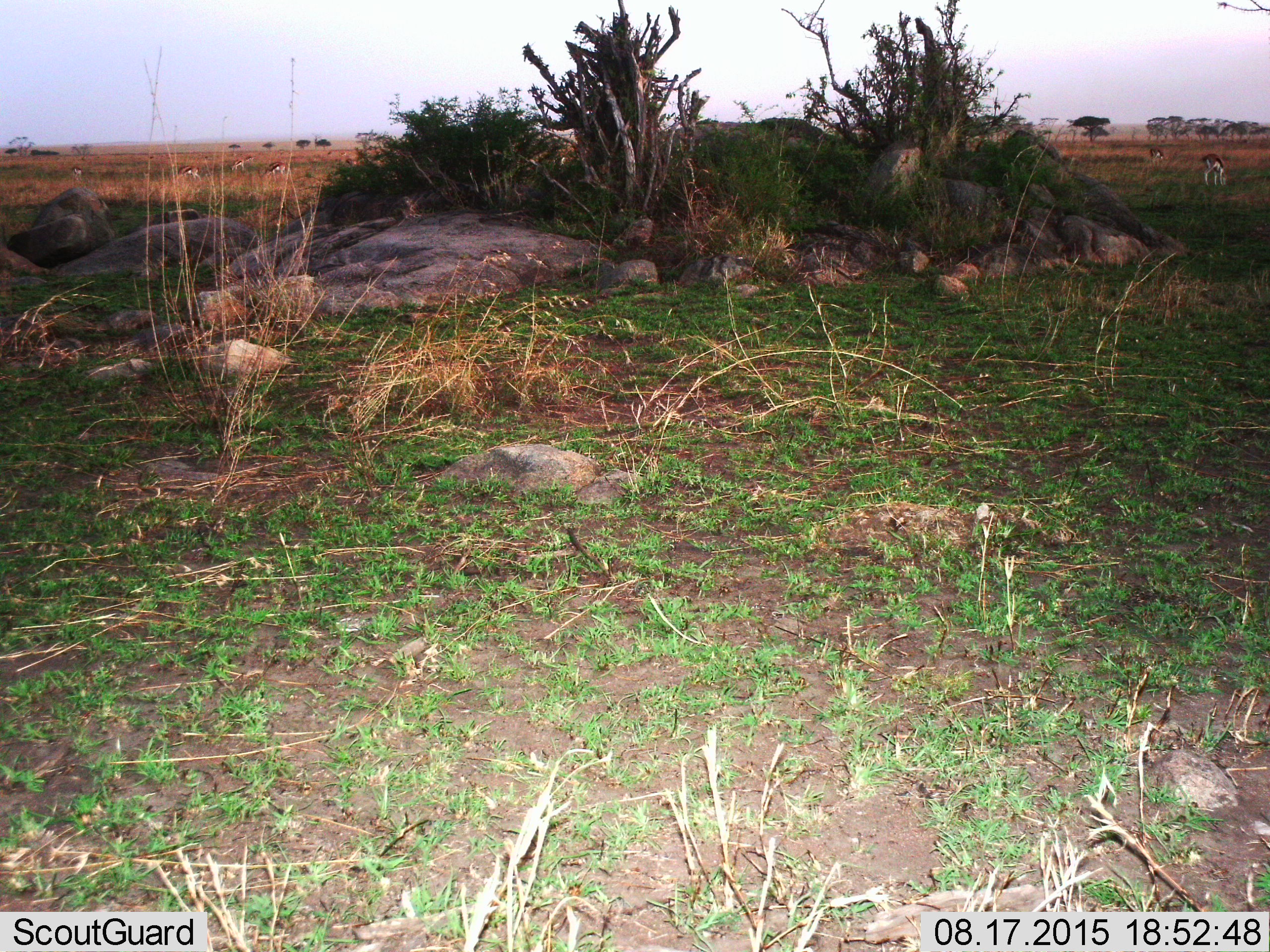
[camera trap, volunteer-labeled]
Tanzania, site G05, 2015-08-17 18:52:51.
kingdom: Animalia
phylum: Chordata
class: Mammalia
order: Artiodactyla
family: Bovidae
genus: Eudorcas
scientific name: Eudorcas thomsonii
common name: thomson's gazelle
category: gazellethomsons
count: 8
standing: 47%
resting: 0%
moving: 13%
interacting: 0%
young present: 7%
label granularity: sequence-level